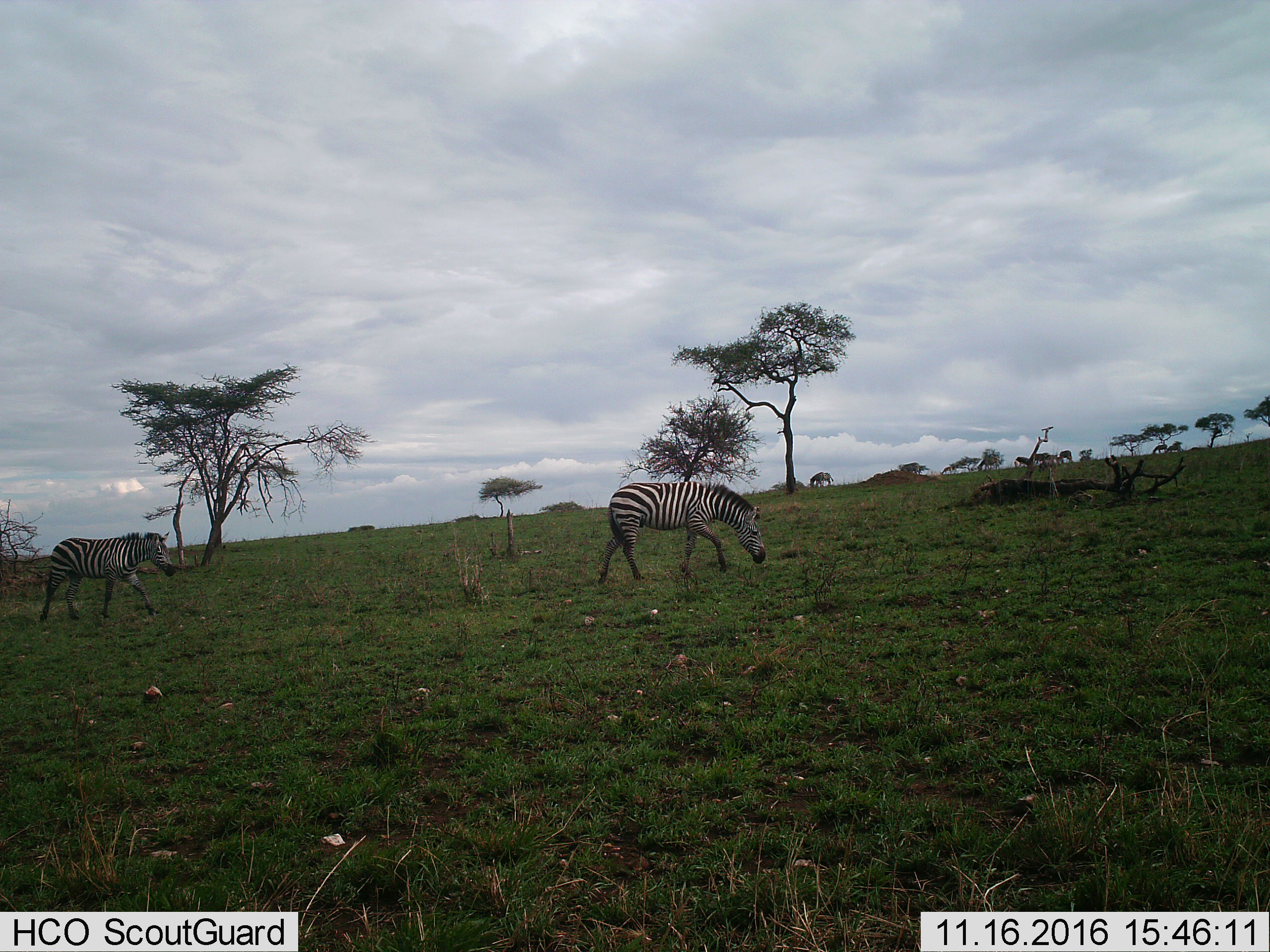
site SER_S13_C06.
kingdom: Animalia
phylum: Chordata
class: Mammalia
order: Perissodactyla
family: Equidae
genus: Equus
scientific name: Equus quagga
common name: plains zebra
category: zebraplains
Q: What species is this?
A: Zebraplains (plains zebra) (Equus quagga).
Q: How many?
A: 5.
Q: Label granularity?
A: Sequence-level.